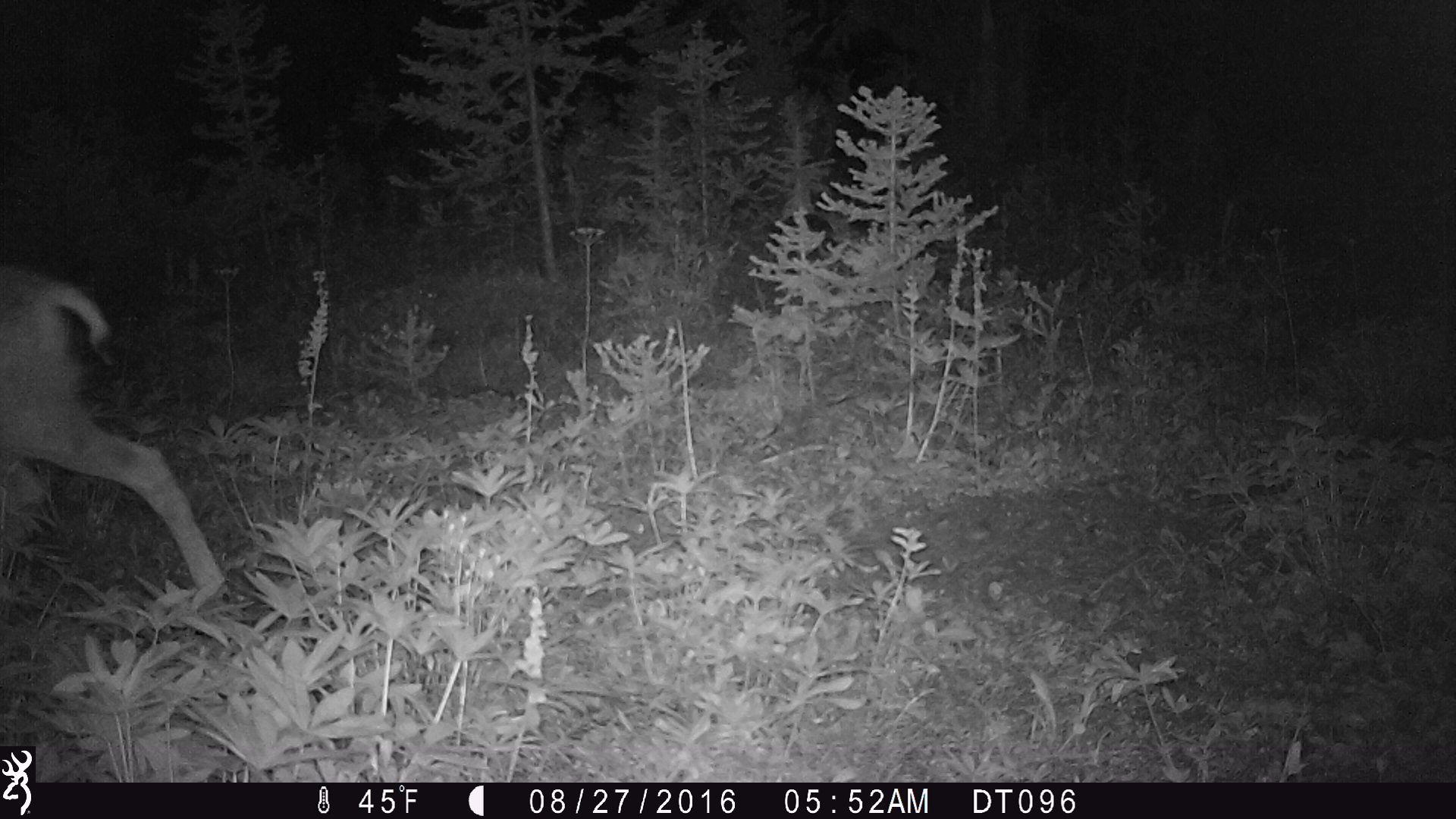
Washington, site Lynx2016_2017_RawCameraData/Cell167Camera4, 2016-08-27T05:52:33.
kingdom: Animalia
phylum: Chordata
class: Mammalia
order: Artiodactyla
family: Cervidae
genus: Odocoileus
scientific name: Odocoileus hemionus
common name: mule deer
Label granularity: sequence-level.